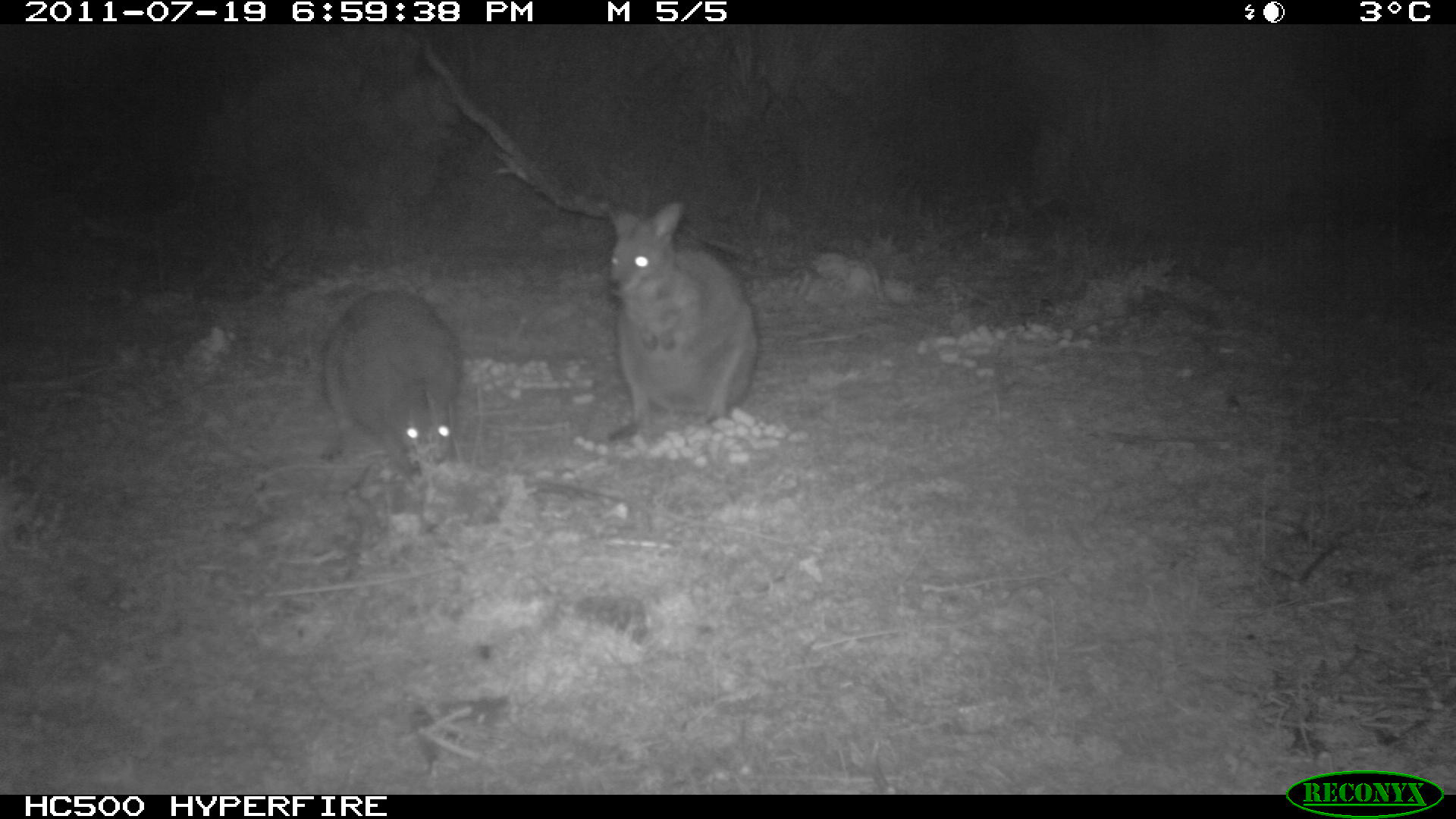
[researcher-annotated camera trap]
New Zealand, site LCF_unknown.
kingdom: Animalia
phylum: Chordata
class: Mammalia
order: Diprotodontia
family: Macropodidae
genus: Notamacropus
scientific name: Notamacropus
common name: wallaby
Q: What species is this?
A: Wallaby (Notamacropus).